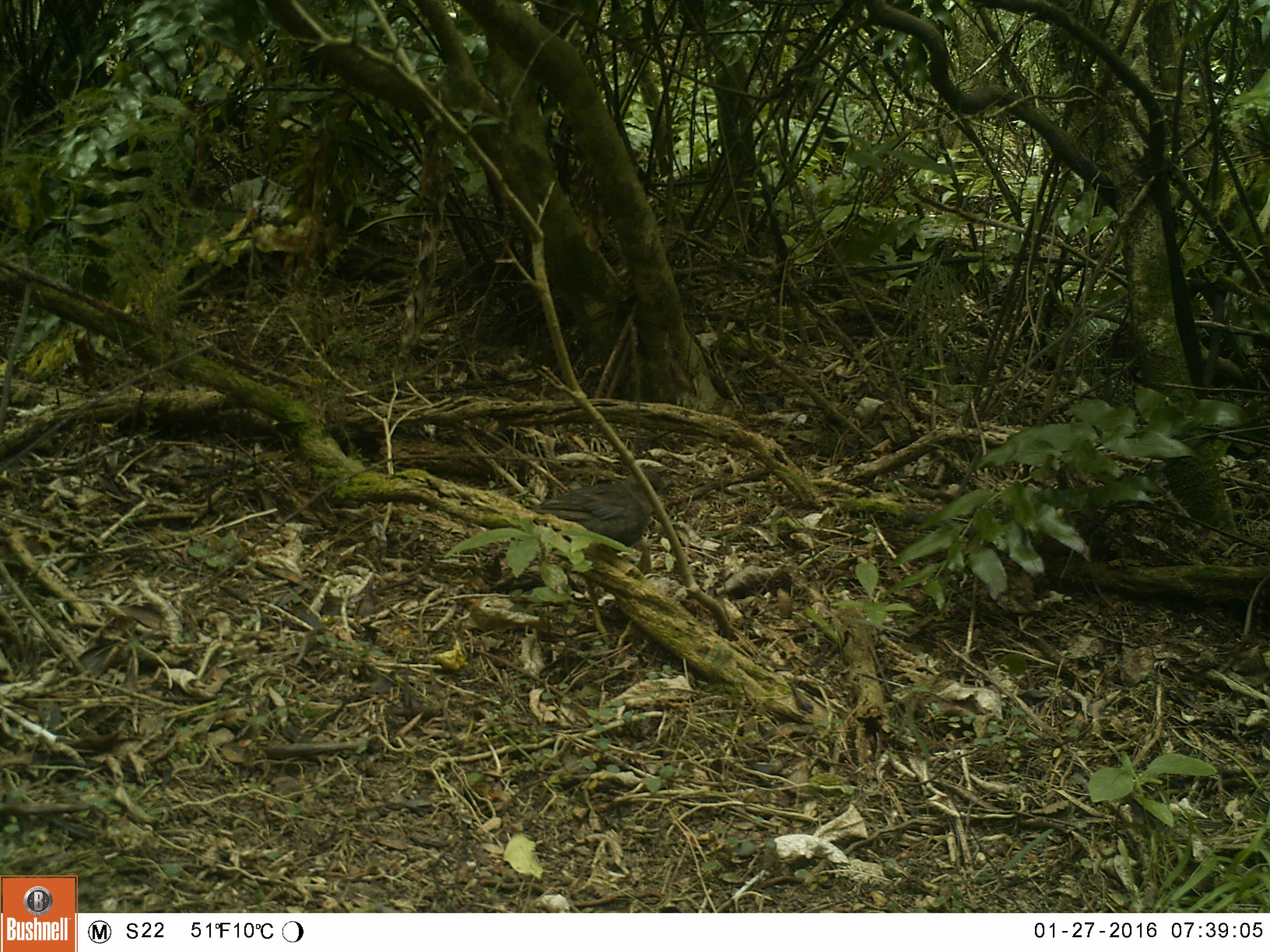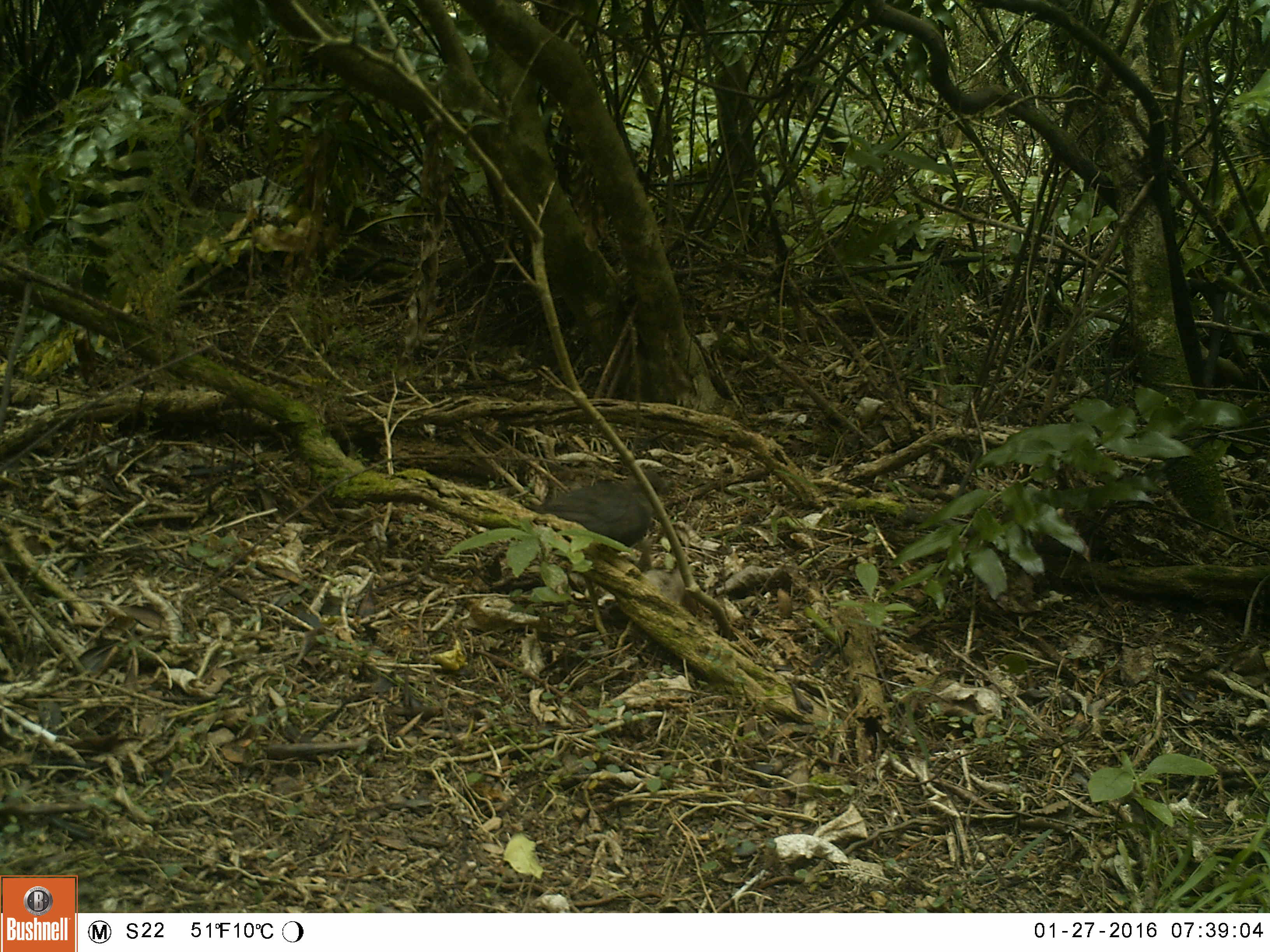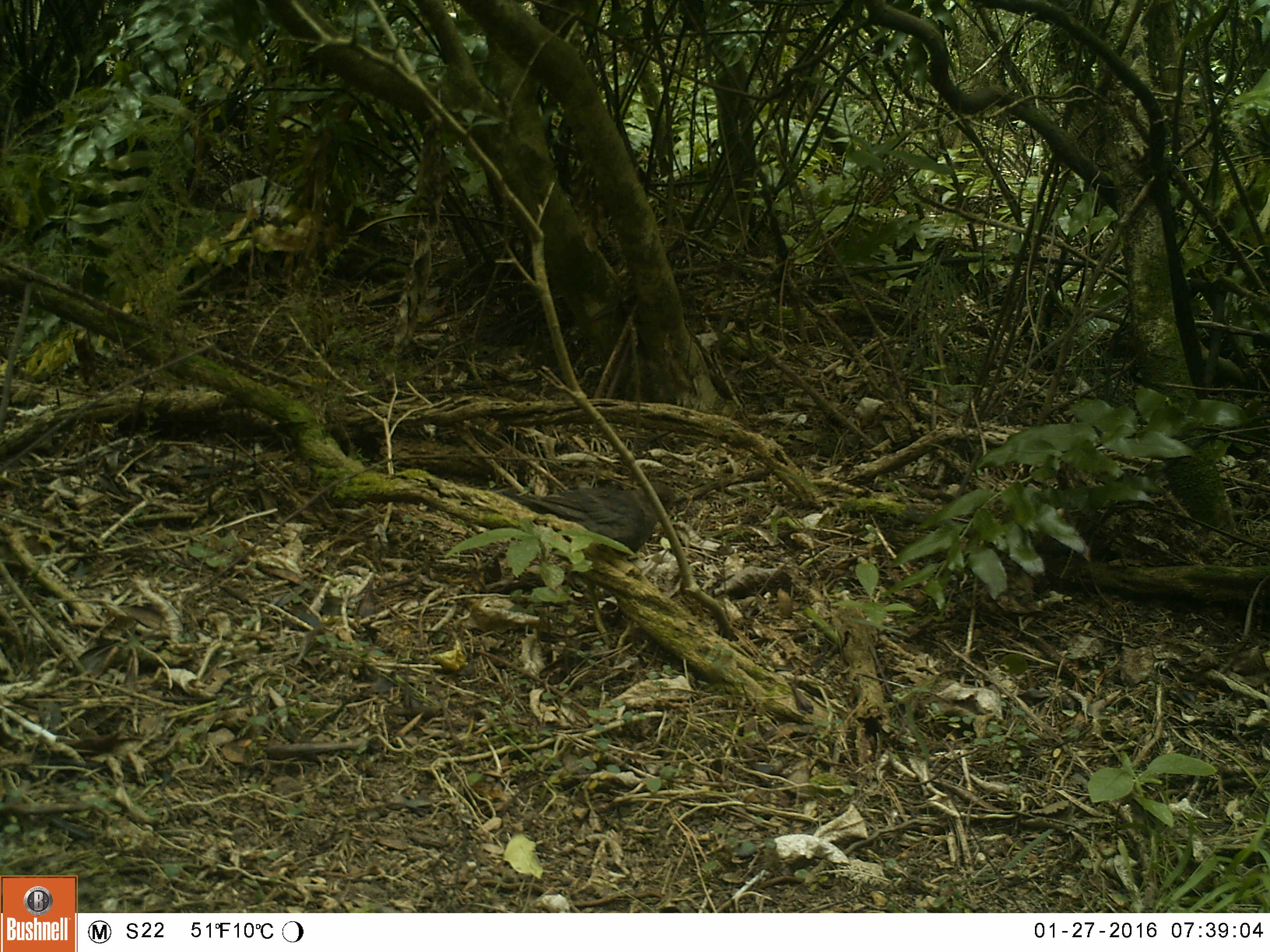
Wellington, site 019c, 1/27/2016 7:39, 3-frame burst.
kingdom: Animalia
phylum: Chordata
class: Aves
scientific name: Aves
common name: bird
Bird (Aves).